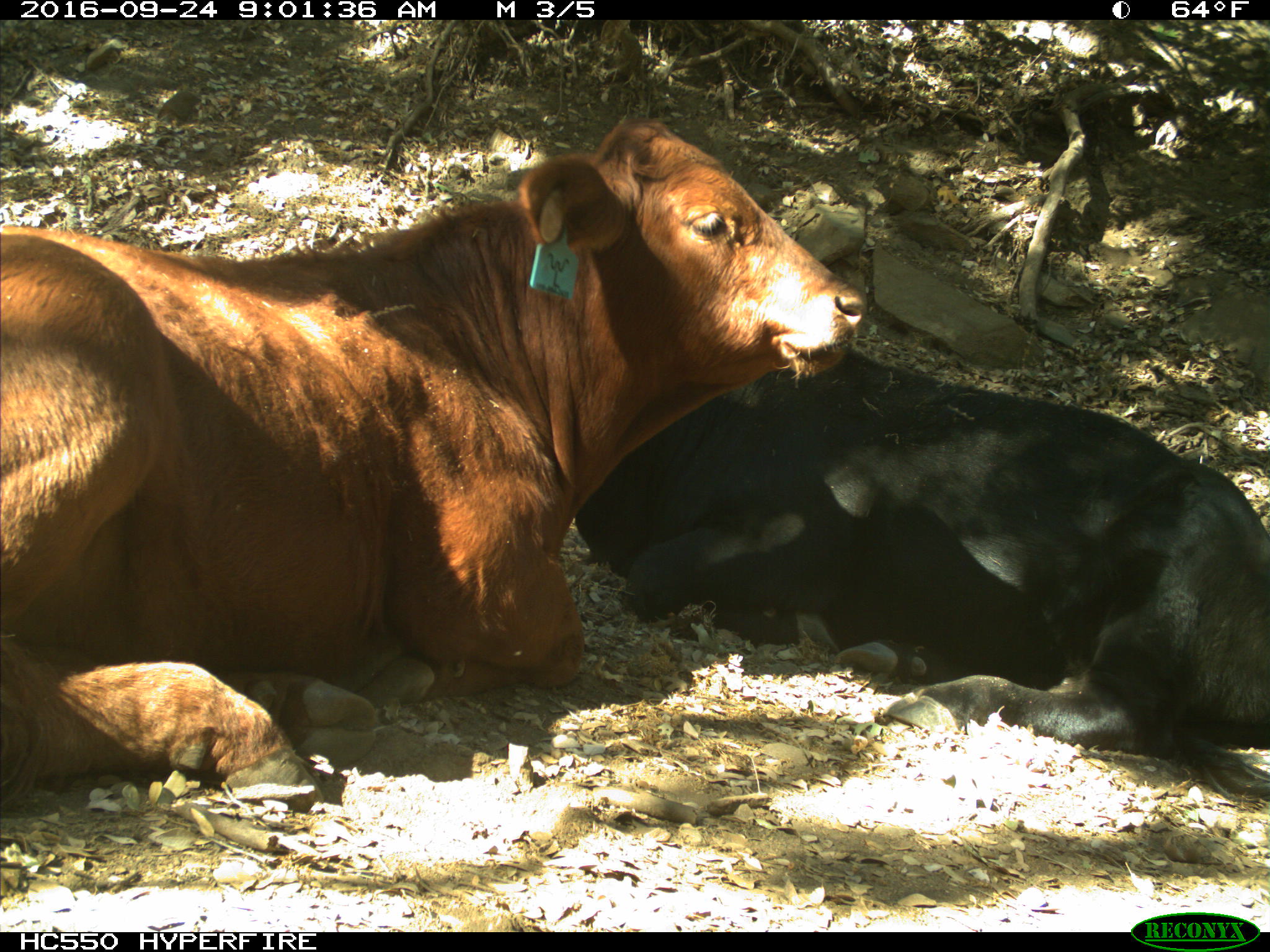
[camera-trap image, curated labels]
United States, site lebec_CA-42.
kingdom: Animalia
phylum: Chordata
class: Mammalia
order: Artiodactyla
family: Bovidae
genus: Bos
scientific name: Bos taurus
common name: domestic cow